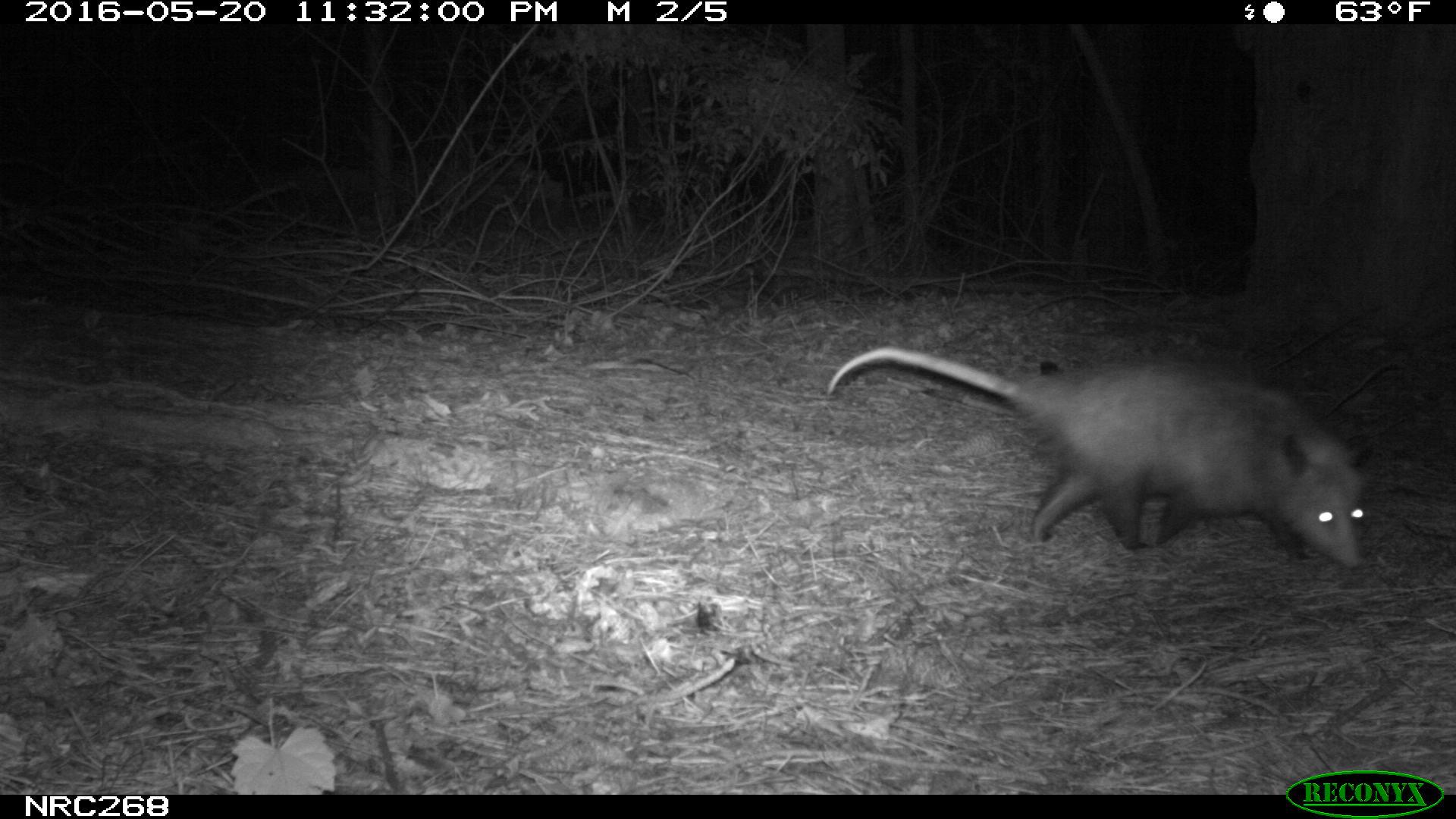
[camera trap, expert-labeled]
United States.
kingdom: Animalia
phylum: Chordata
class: Mammalia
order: Didelphimorphia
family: Didelphidae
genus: Didelphis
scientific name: Didelphis virginiana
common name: virginia opossum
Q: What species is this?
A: Virginia Opossum (Didelphis virginiana).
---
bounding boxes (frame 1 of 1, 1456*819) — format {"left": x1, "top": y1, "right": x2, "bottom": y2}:
Virginia Opossum: {"left": 820, "top": 331, "right": 1386, "bottom": 583}